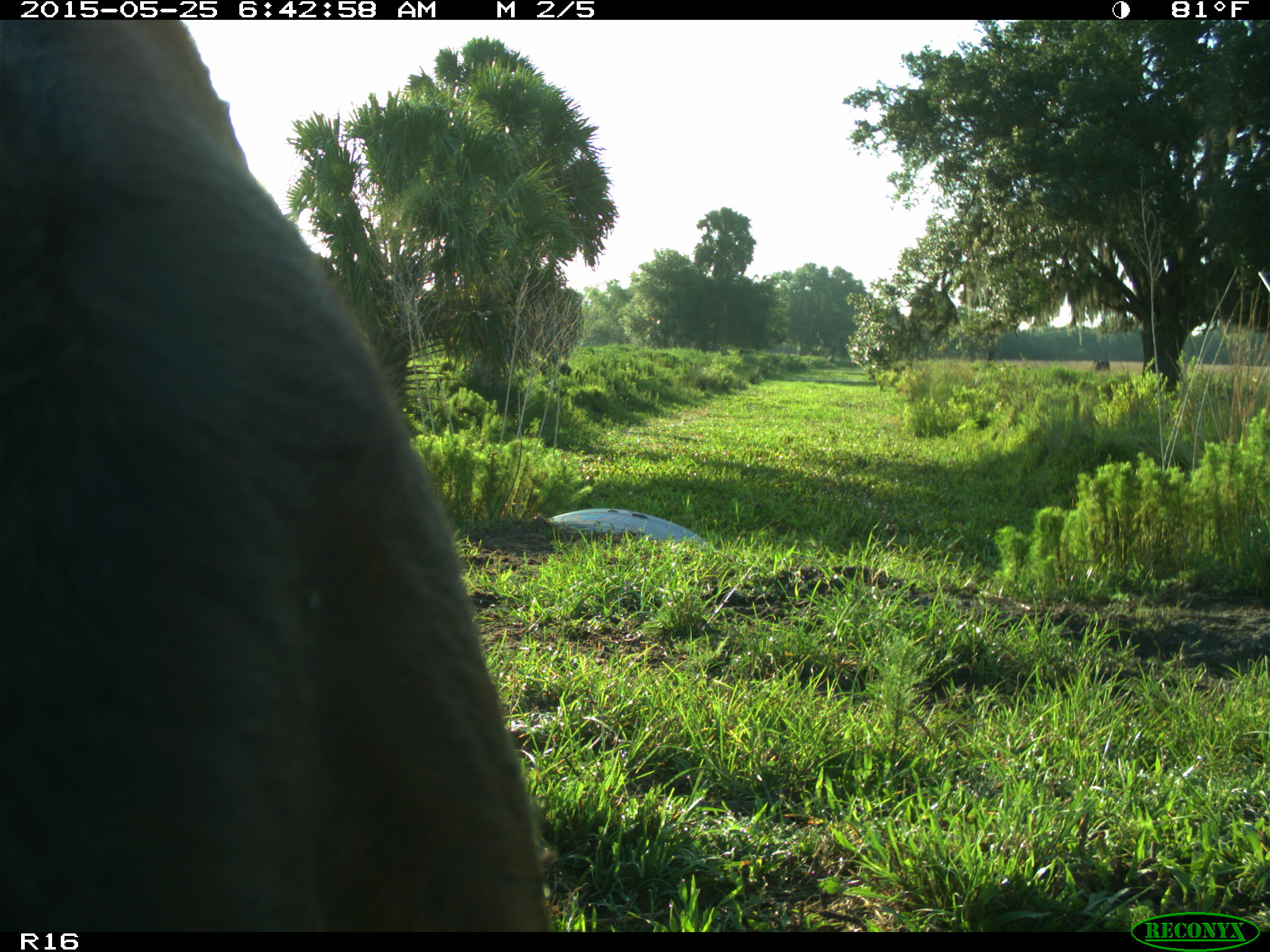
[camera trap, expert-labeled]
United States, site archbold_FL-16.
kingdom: Animalia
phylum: Chordata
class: Mammalia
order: Artiodactyla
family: Bovidae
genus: Bos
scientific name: Bos taurus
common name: domestic cow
Bos taurus (domestic cow).